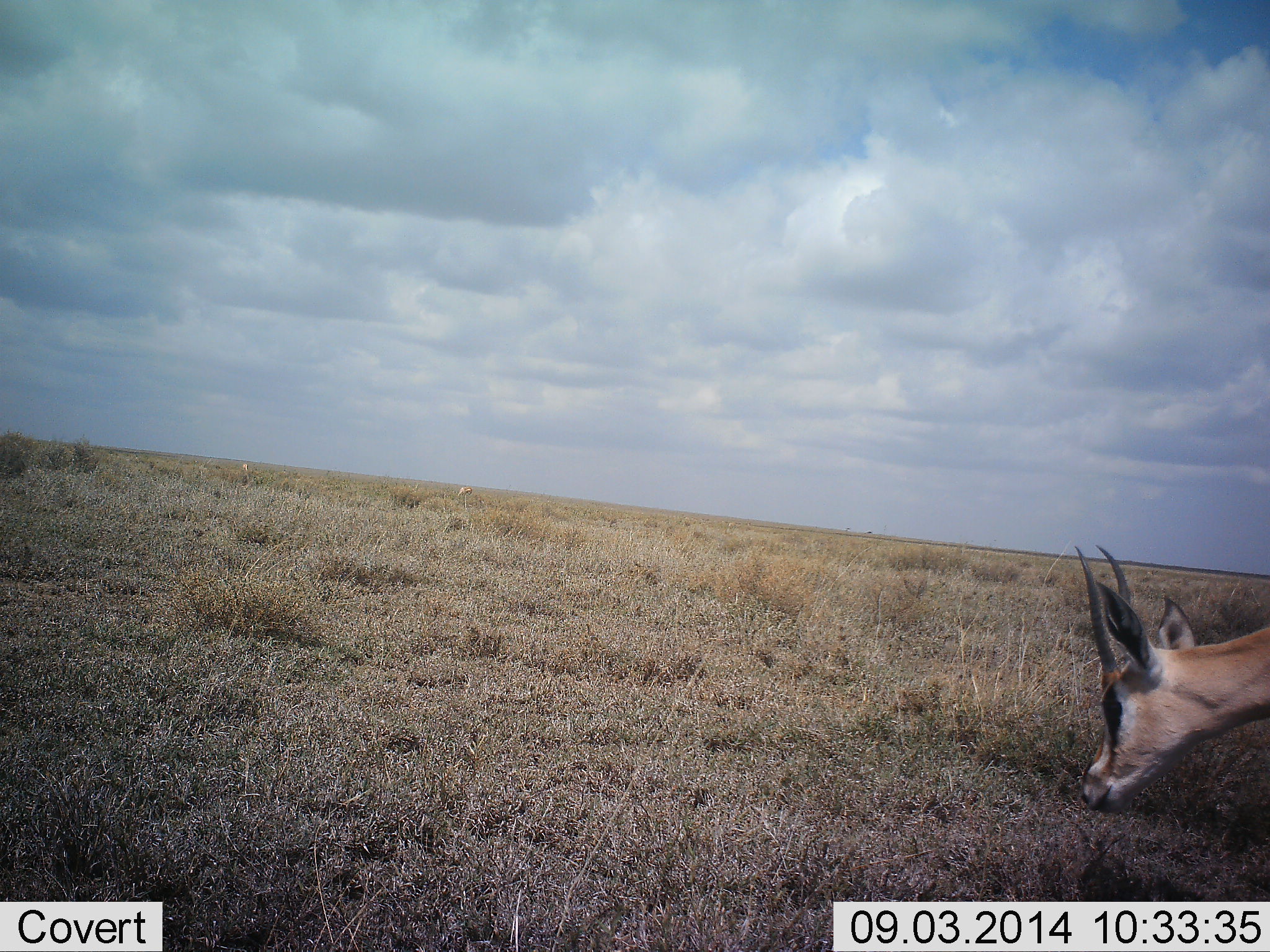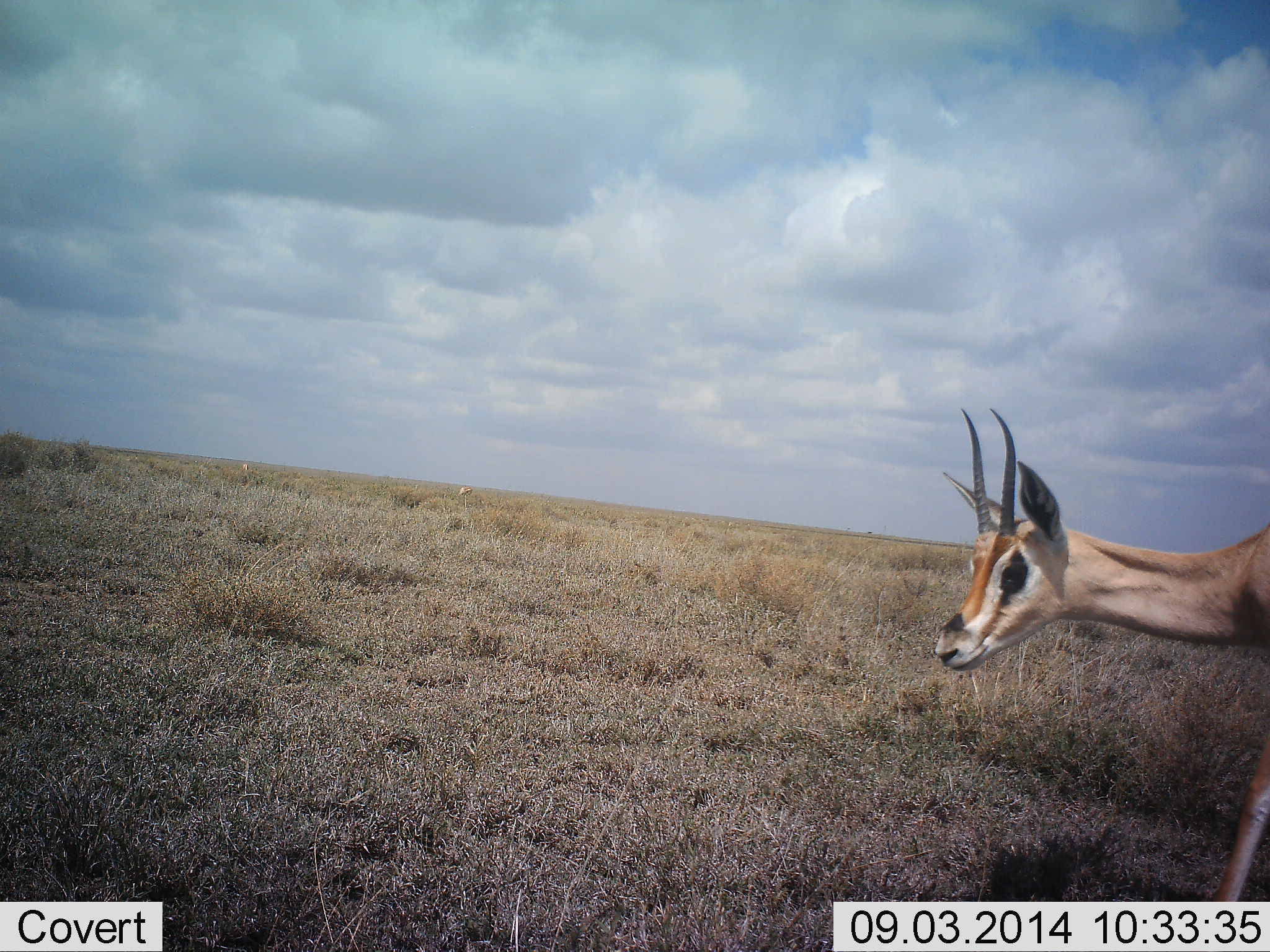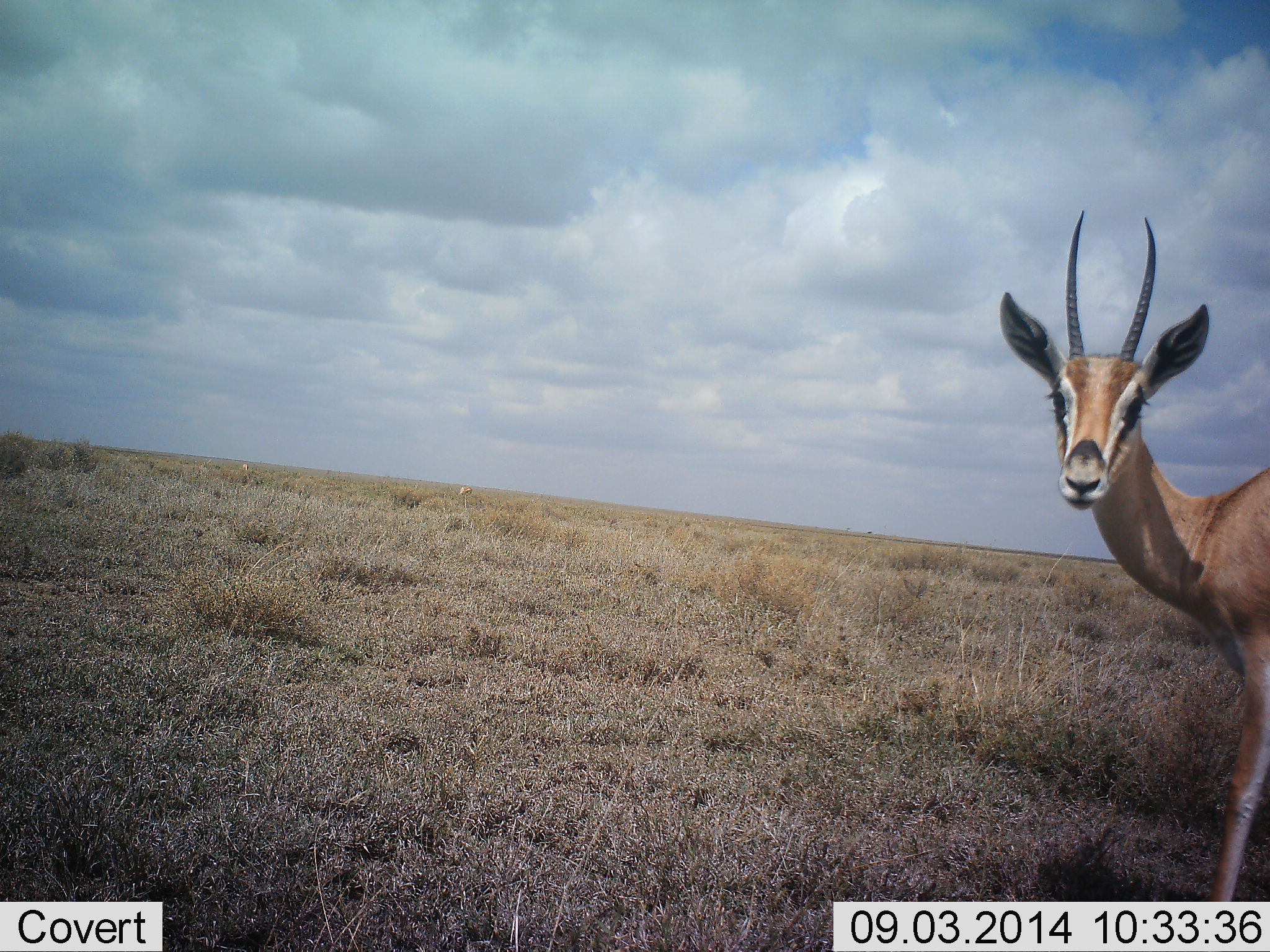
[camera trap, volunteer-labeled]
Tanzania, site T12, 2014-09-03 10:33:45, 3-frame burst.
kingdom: Animalia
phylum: Chordata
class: Mammalia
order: Artiodactyla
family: Bovidae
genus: Nanger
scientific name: Nanger granti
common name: grant's gazelle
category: gazellegrants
Gazellegrants (grant's gazelle) (Nanger granti), count 1. Behavior (volunteer vote fractions): standing 55%, resting 0%, moving 45%, interacting 0%. Young present (vote fraction): 0%. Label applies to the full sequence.